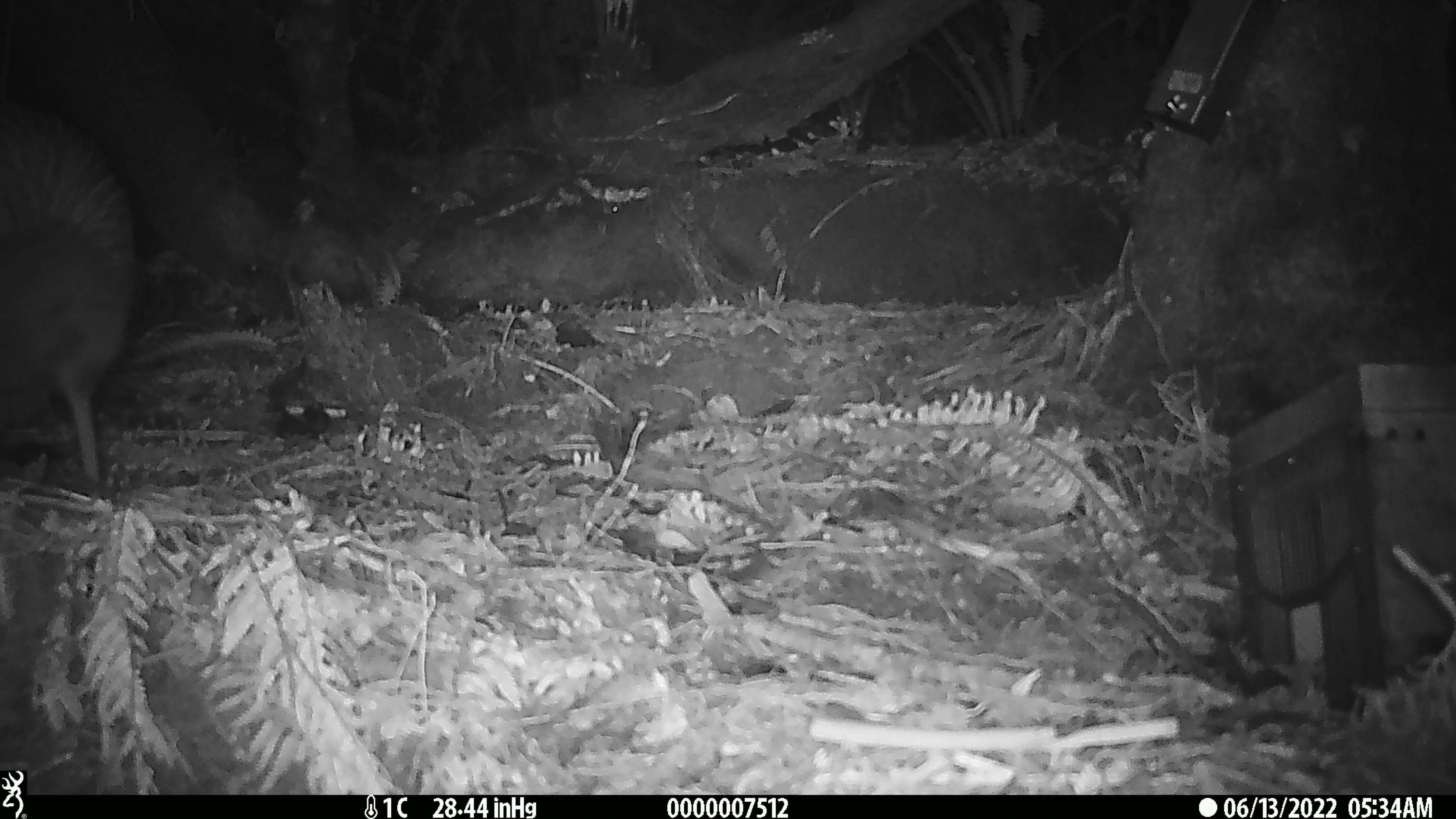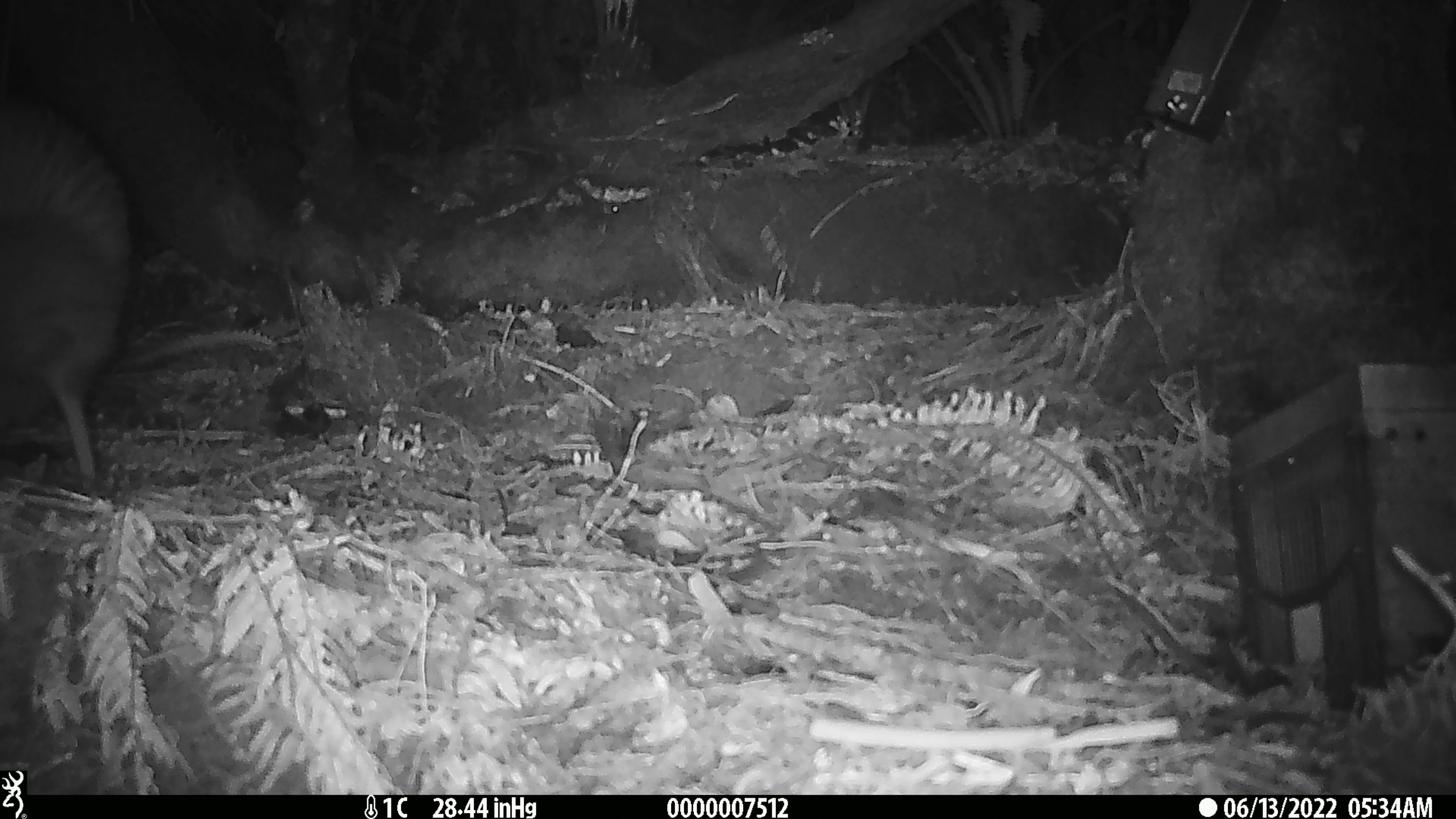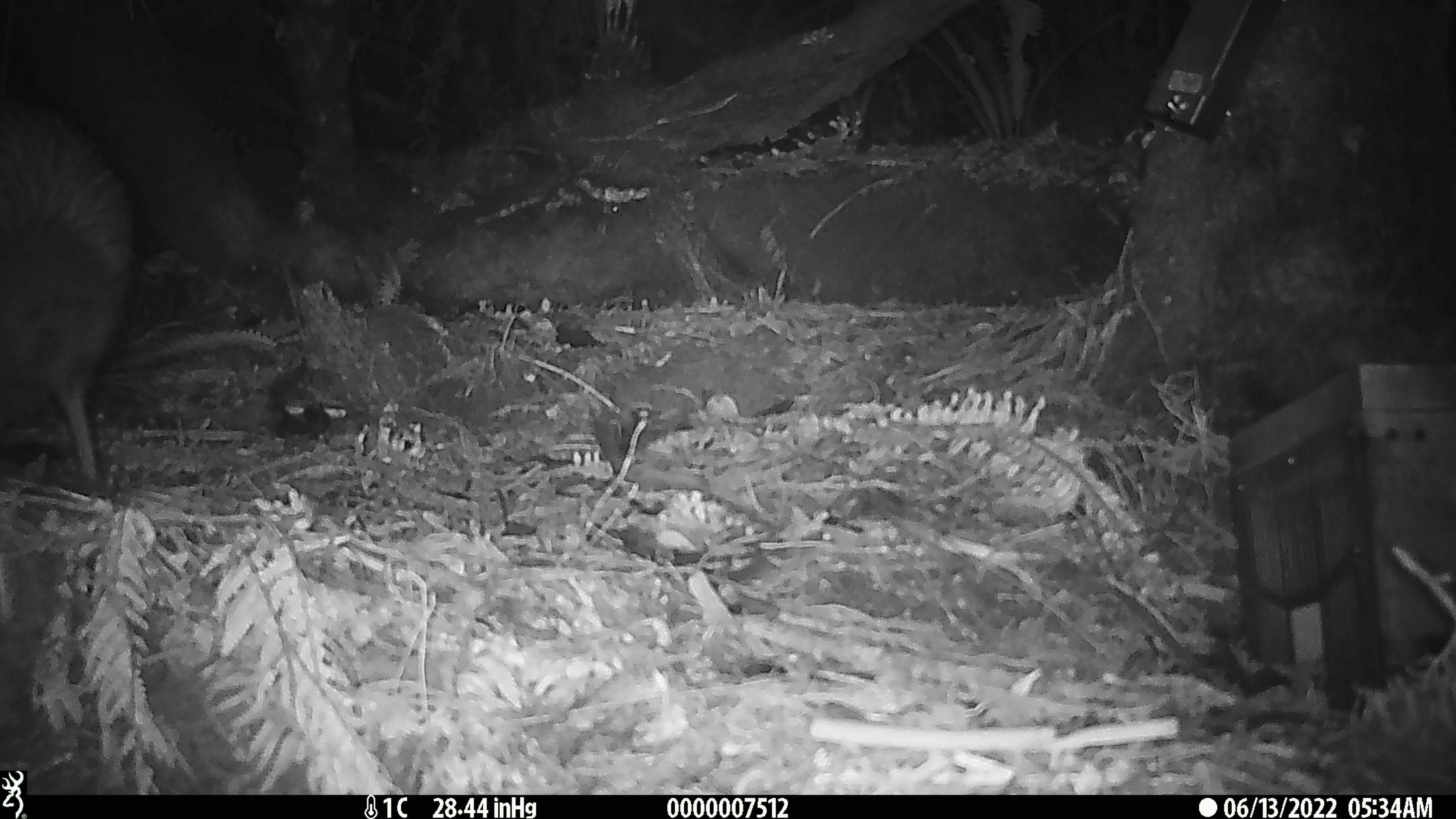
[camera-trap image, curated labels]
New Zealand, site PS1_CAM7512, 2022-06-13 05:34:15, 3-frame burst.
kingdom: Animalia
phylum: Chordata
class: Aves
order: Apterygiformes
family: Apterygidae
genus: Apteryx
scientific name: Apteryx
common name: kiwi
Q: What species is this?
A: Kiwi (Apteryx).